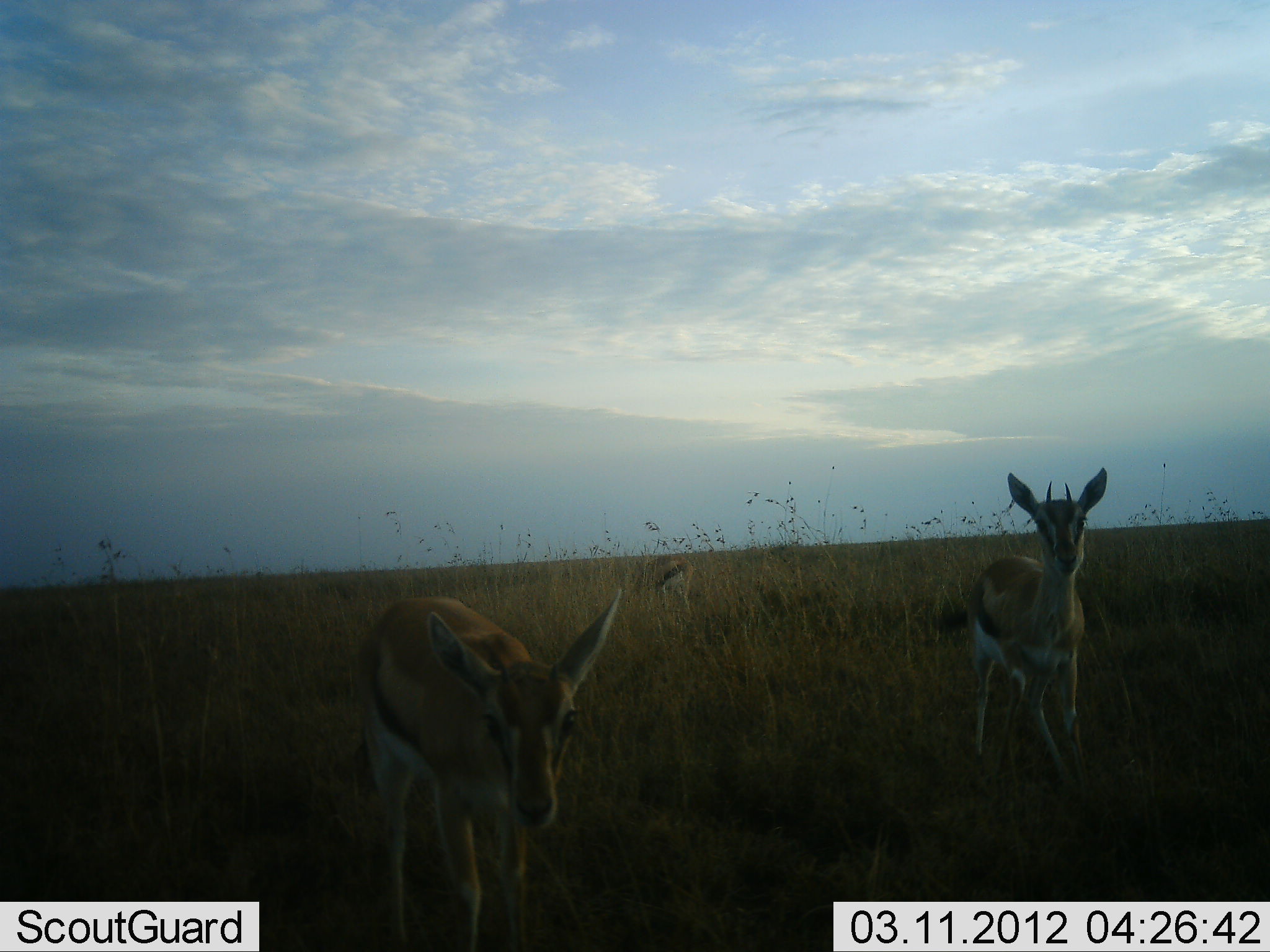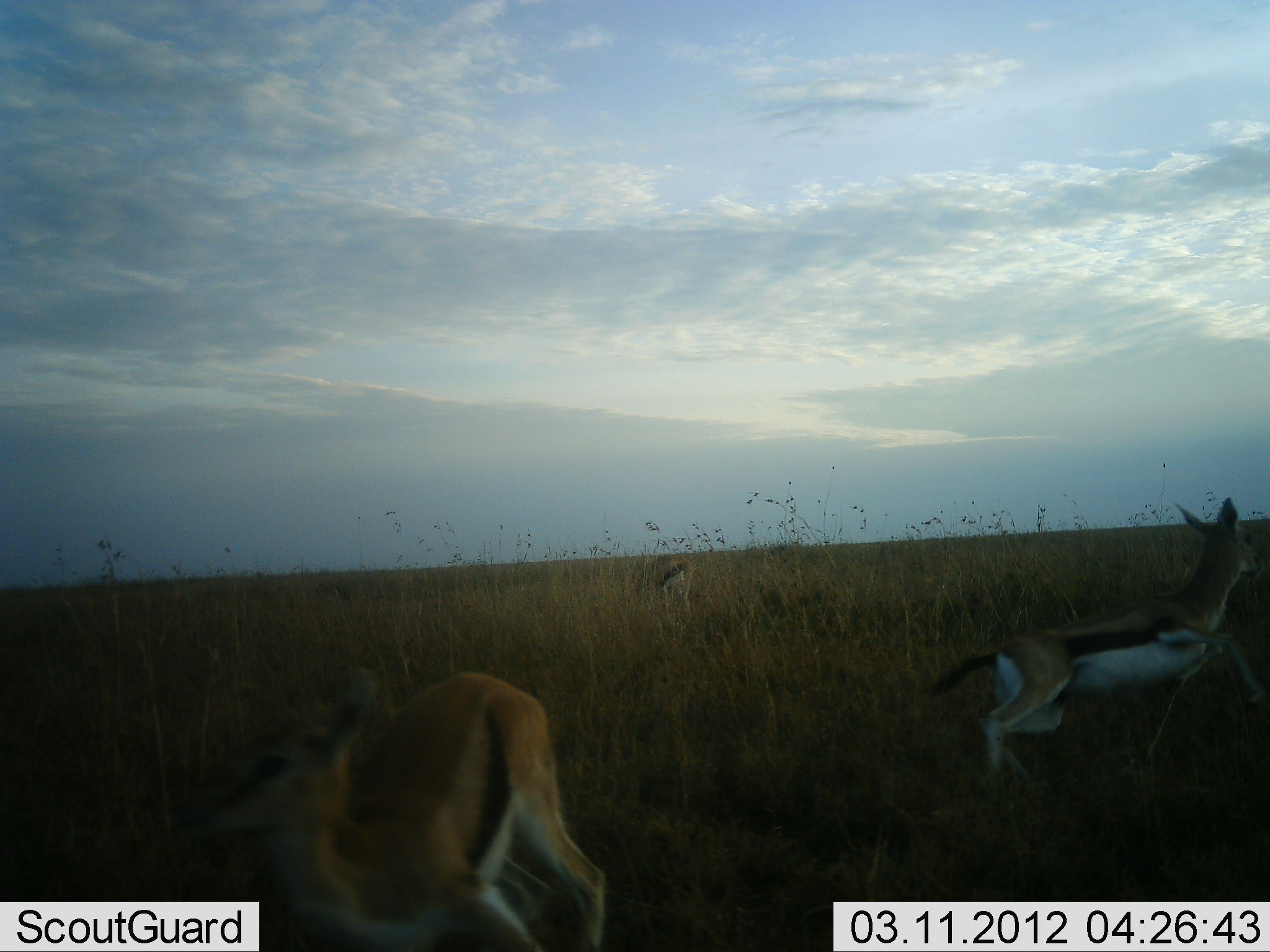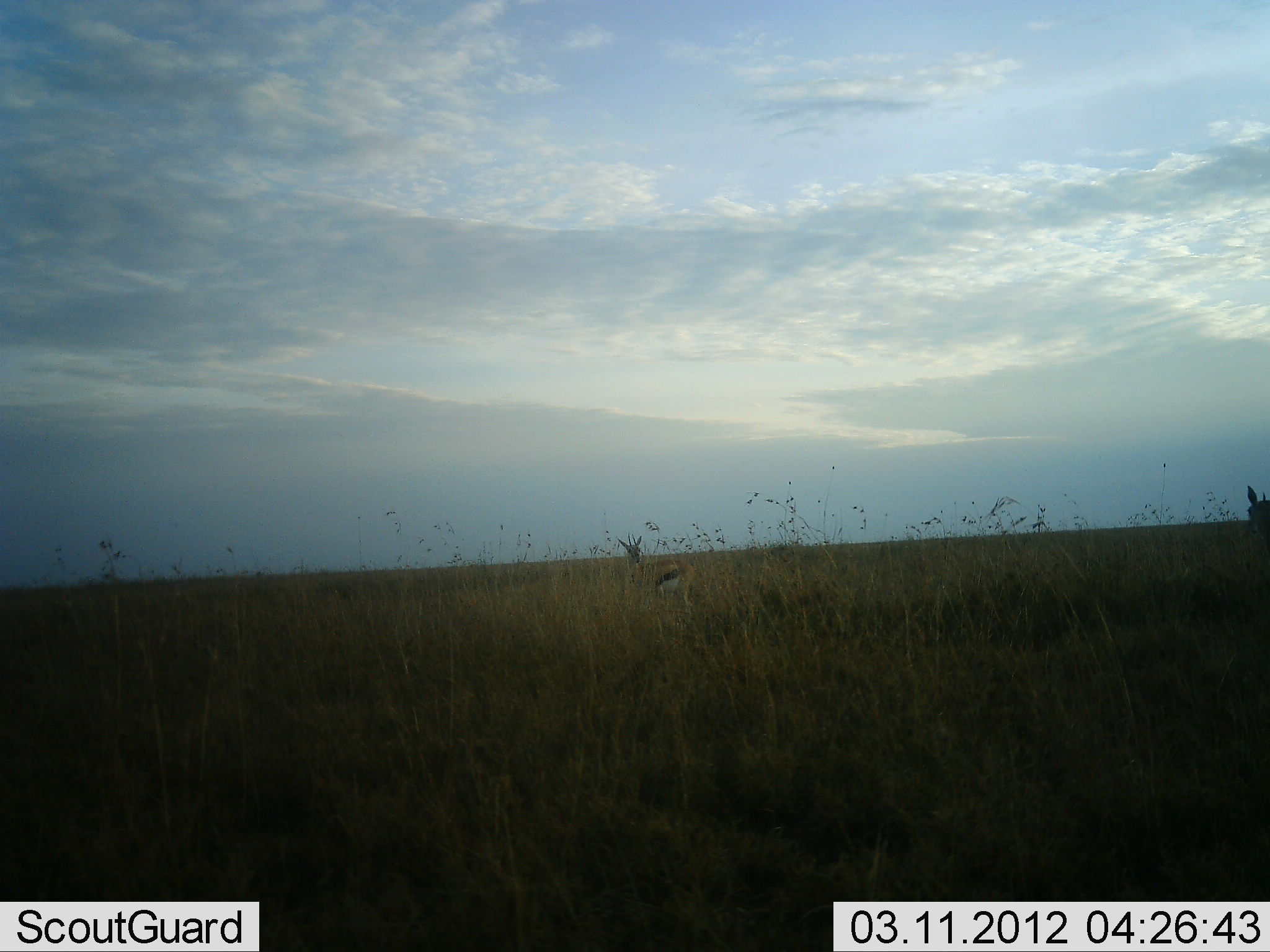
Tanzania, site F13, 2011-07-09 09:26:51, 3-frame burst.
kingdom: Animalia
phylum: Chordata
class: Mammalia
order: Artiodactyla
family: Bovidae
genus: Eudorcas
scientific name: Eudorcas thomsonii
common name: thomson's gazelle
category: gazellethomsons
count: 2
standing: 40%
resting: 0%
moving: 50%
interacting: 10%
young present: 30%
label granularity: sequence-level